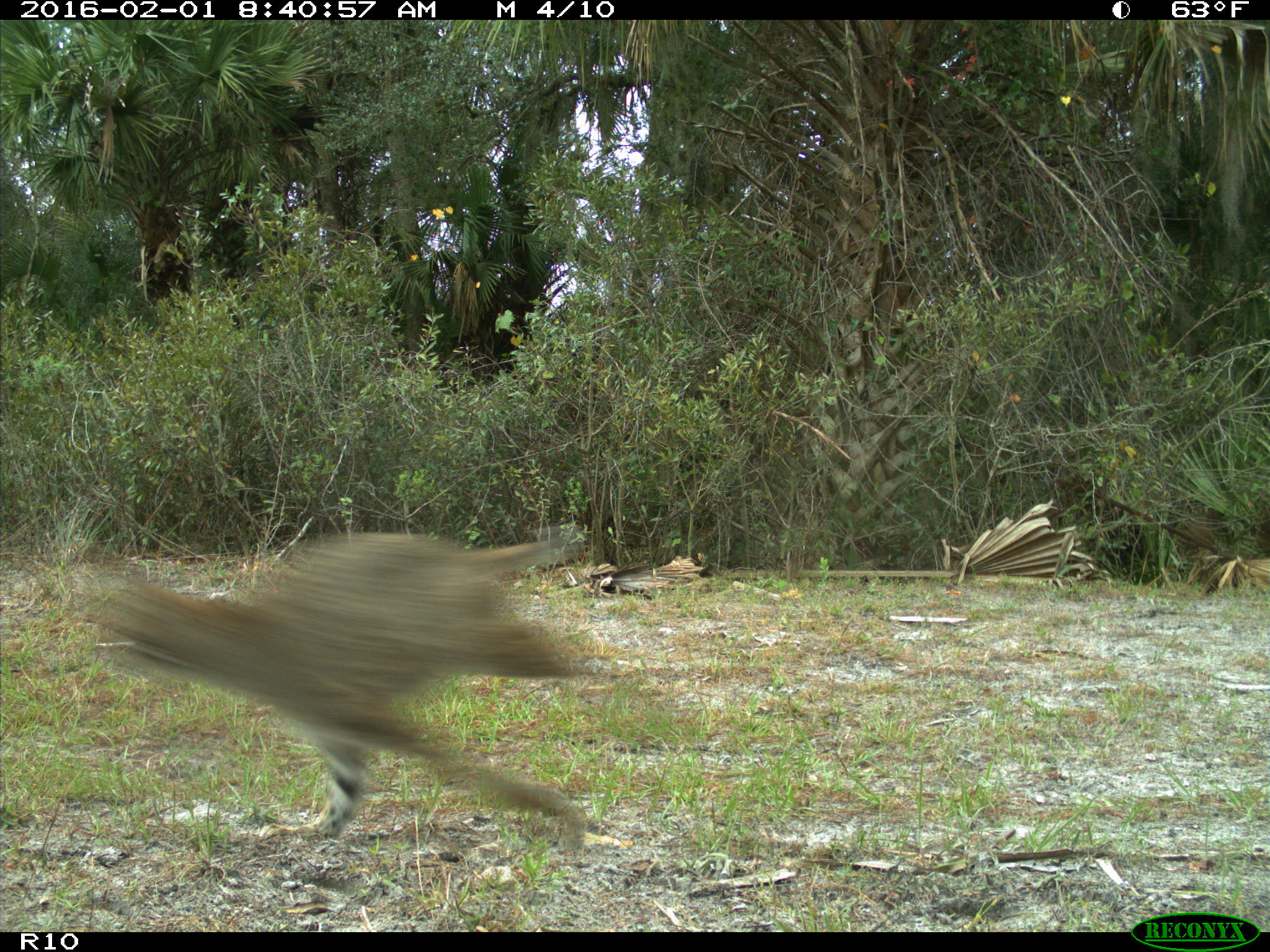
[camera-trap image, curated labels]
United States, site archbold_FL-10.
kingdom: Animalia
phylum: Chordata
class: Mammalia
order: Carnivora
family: Felidae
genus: Lynx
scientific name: Lynx rufus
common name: bobcat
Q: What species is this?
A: Lynx rufus (bobcat).